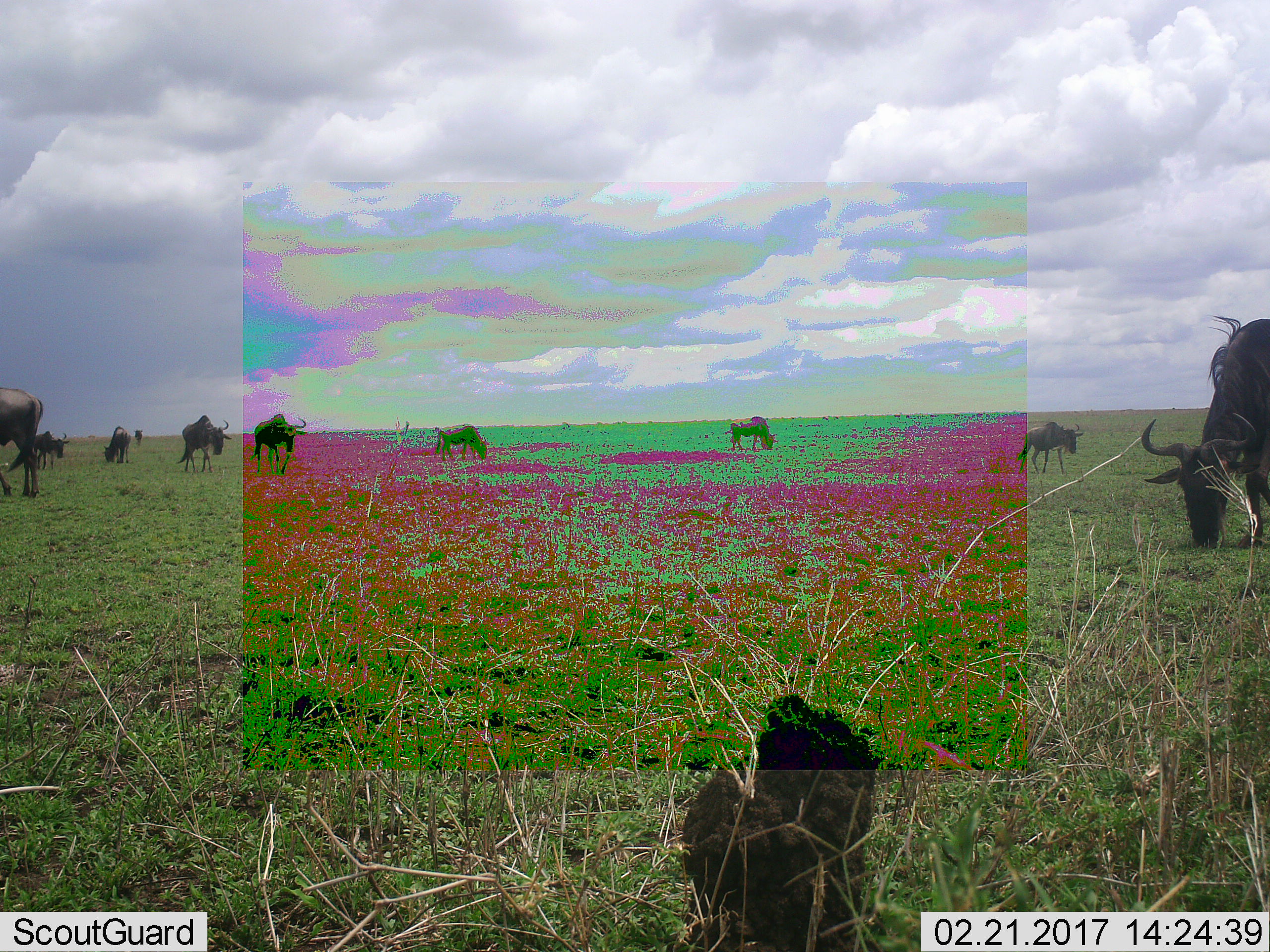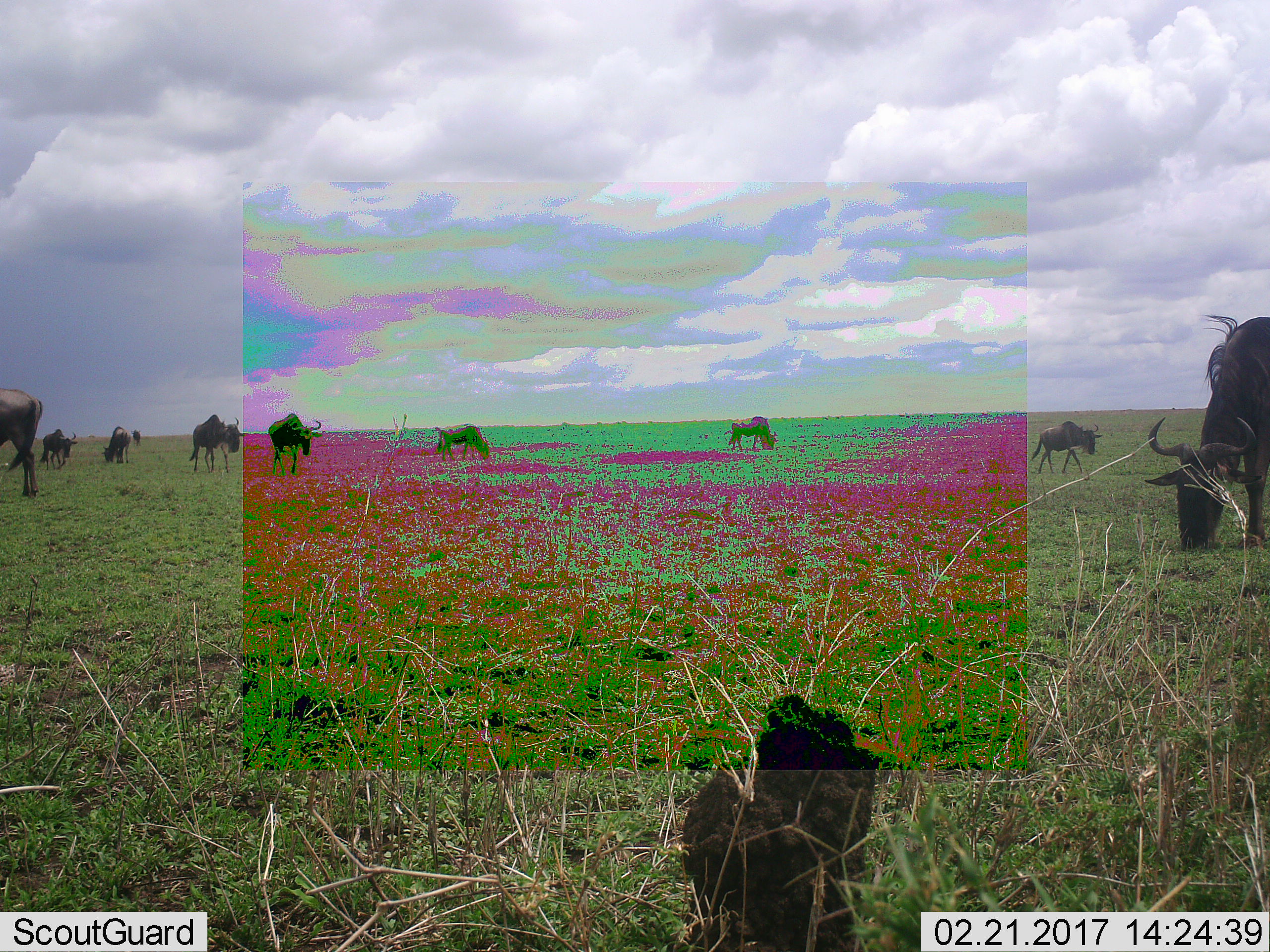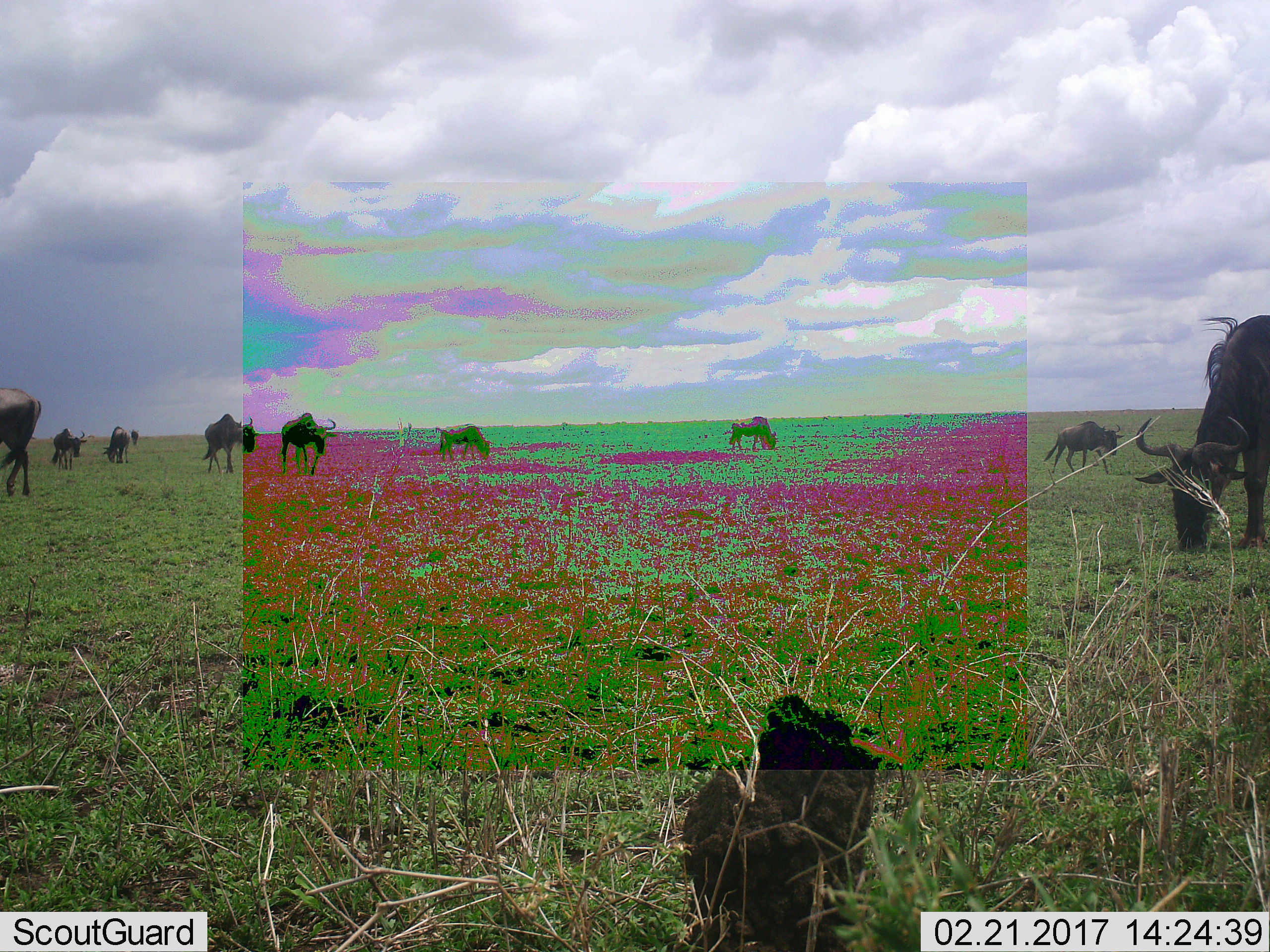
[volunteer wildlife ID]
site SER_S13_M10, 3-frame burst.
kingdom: Animalia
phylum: Chordata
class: Mammalia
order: Artiodactyla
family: Bovidae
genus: Connochaetes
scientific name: Connochaetes taurinus taurinus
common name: blue wildebeest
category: wildebeestblue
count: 11-50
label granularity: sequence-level